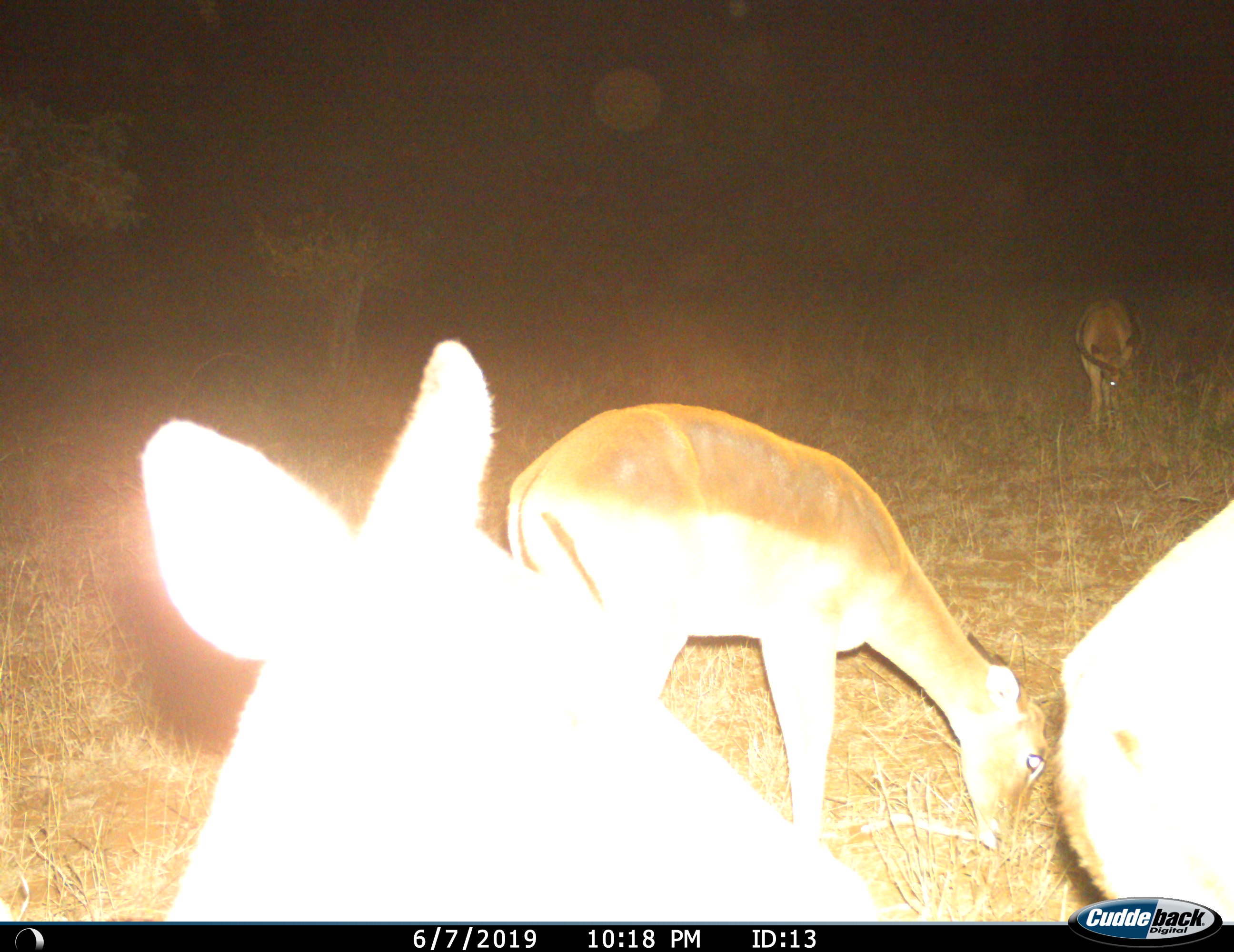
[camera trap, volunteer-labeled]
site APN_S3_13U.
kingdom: Animalia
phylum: Chordata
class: Mammalia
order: Artiodactyla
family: Bovidae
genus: Aepyceros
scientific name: Aepyceros melampus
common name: impala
Impala (Aepyceros melampus), count 4. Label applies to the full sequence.